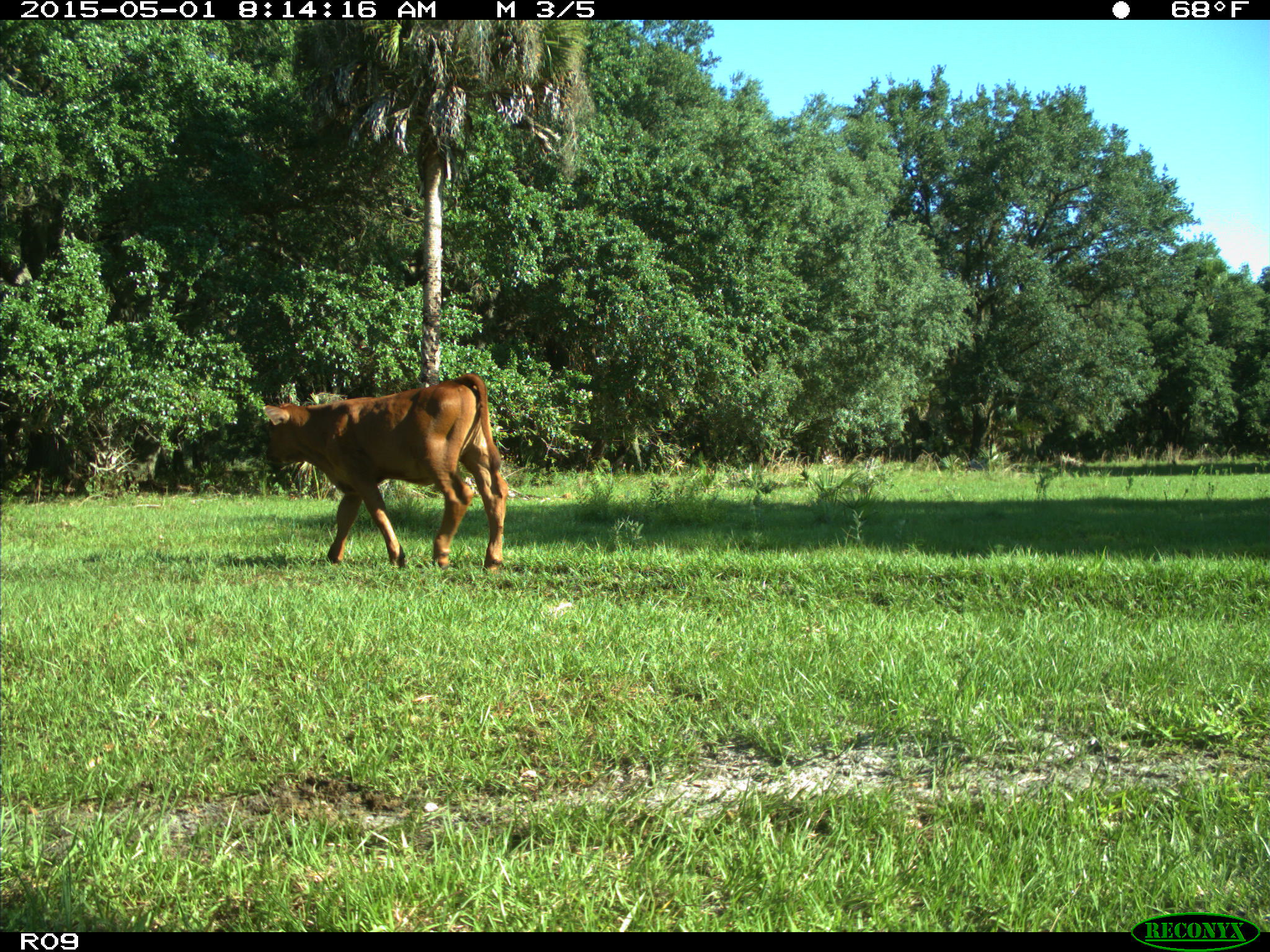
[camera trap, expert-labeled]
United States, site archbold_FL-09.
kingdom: Animalia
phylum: Chordata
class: Mammalia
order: Artiodactyla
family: Bovidae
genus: Bos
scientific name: Bos taurus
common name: domestic cow